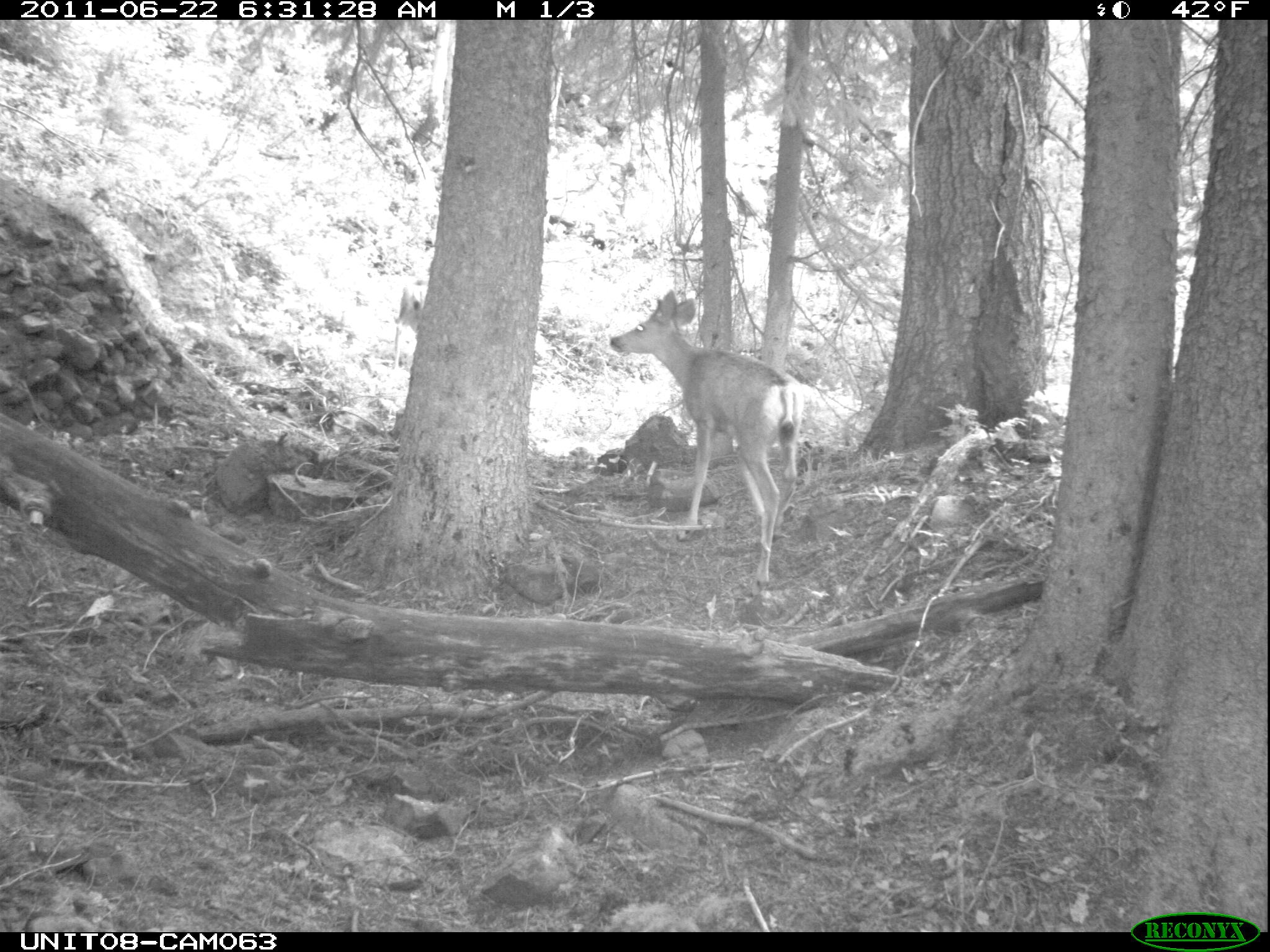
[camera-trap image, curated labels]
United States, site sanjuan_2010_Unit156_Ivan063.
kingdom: Animalia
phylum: Chordata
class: Mammalia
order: Artiodactyla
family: Cervidae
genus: Odocoileus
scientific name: Odocoileus hemionus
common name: mule deer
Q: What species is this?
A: Odocoileus hemionus (mule deer).